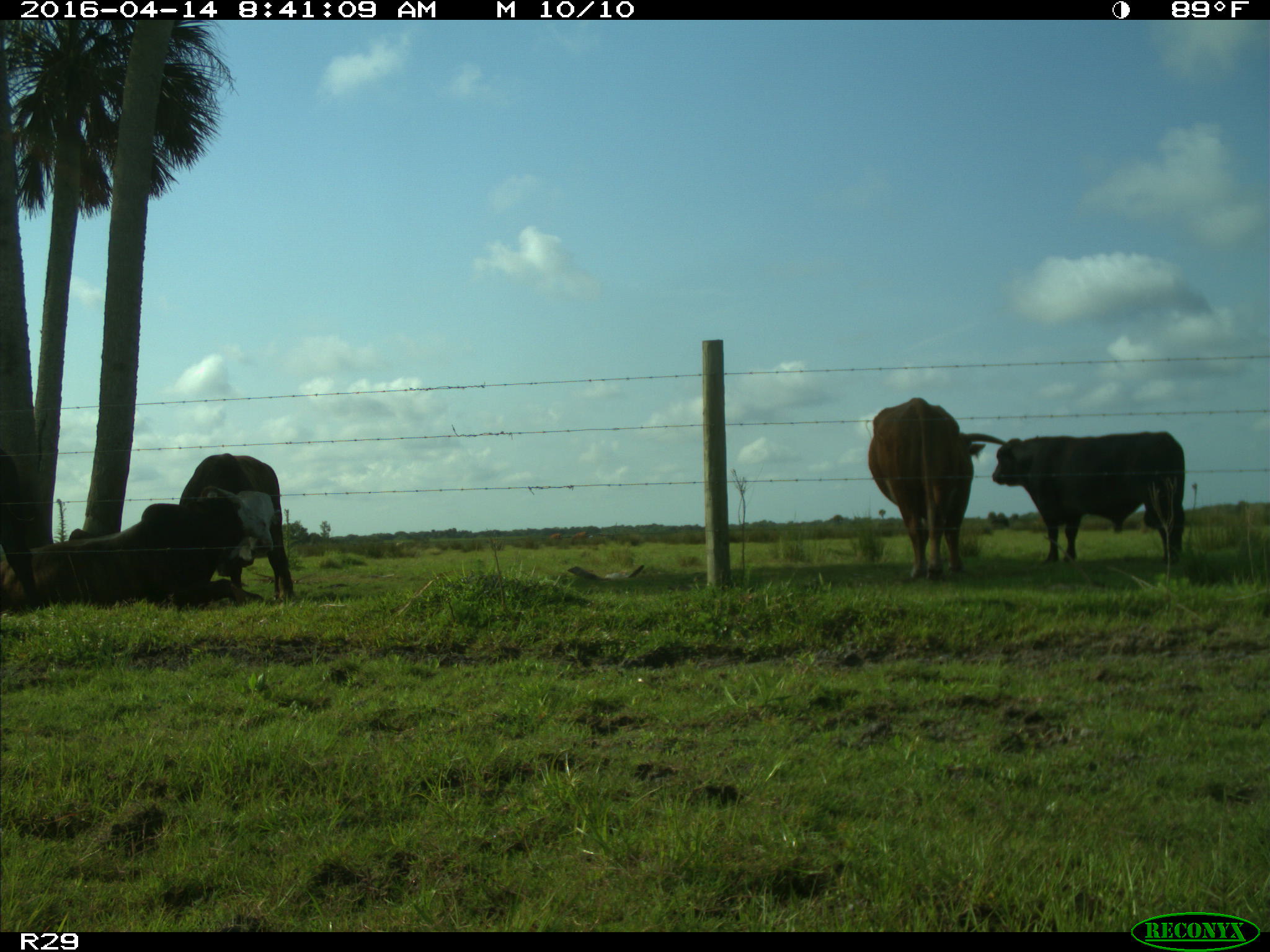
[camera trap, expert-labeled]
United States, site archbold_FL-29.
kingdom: Animalia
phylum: Chordata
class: Mammalia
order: Artiodactyla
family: Bovidae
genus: Bos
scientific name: Bos taurus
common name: domestic cow